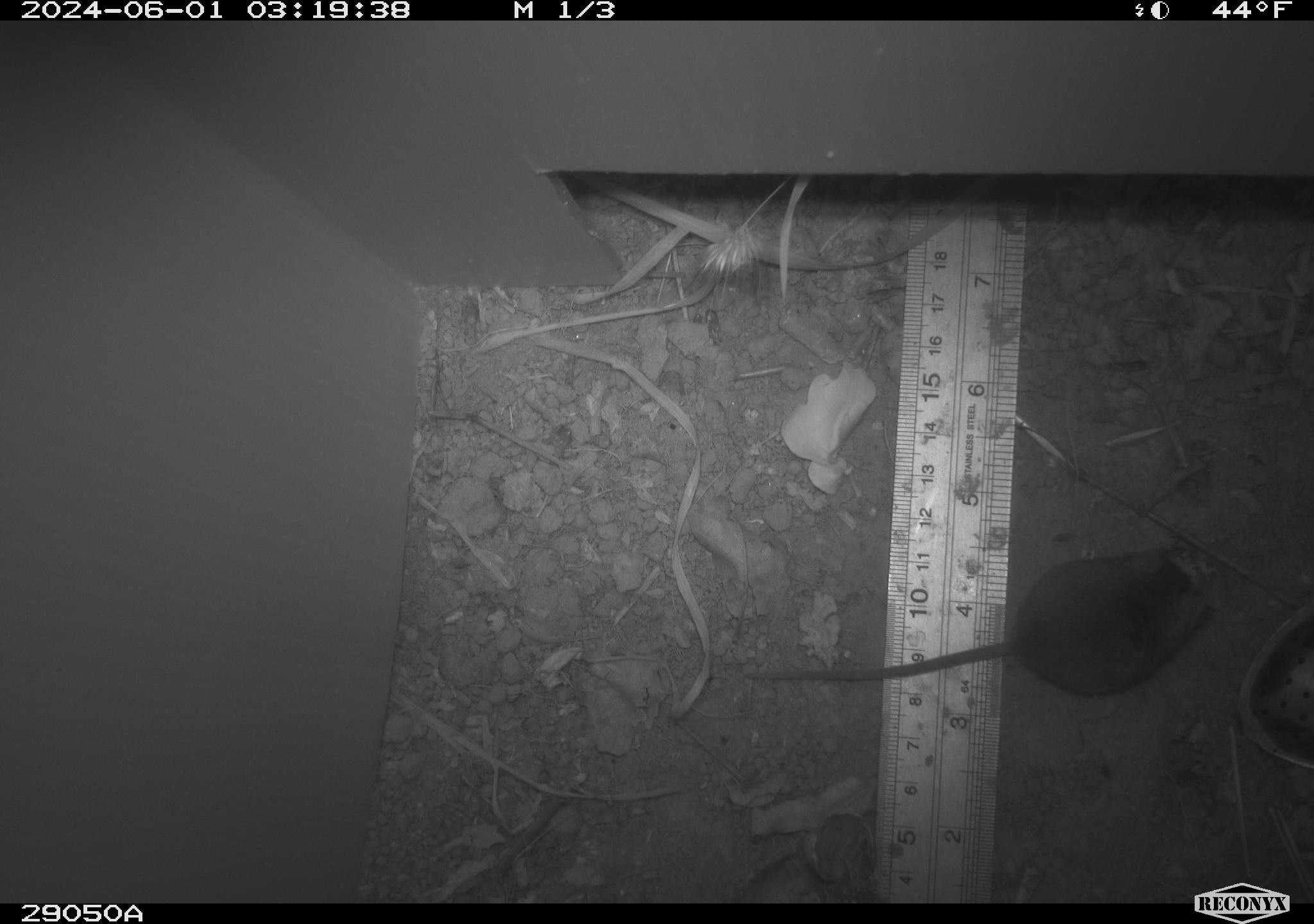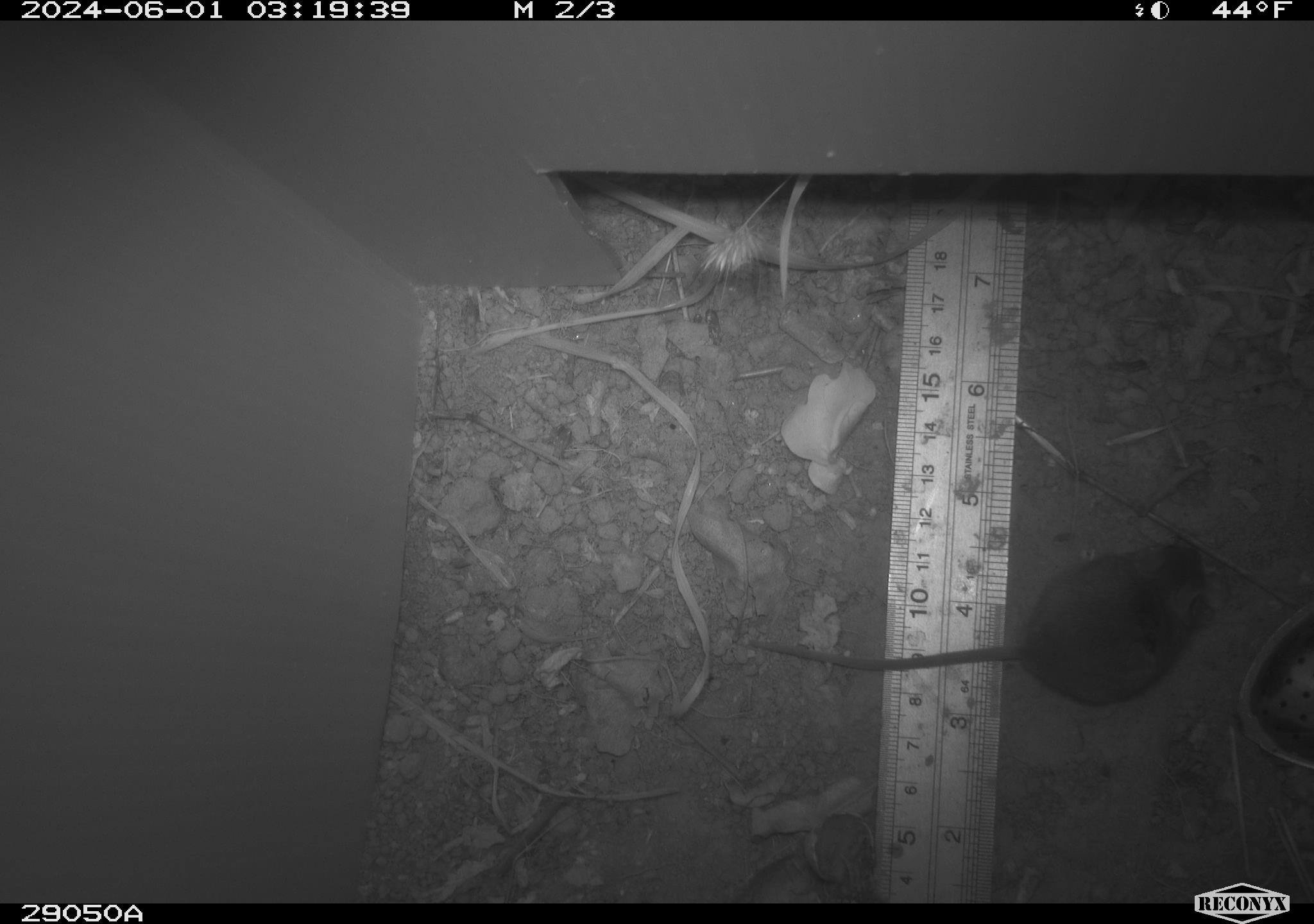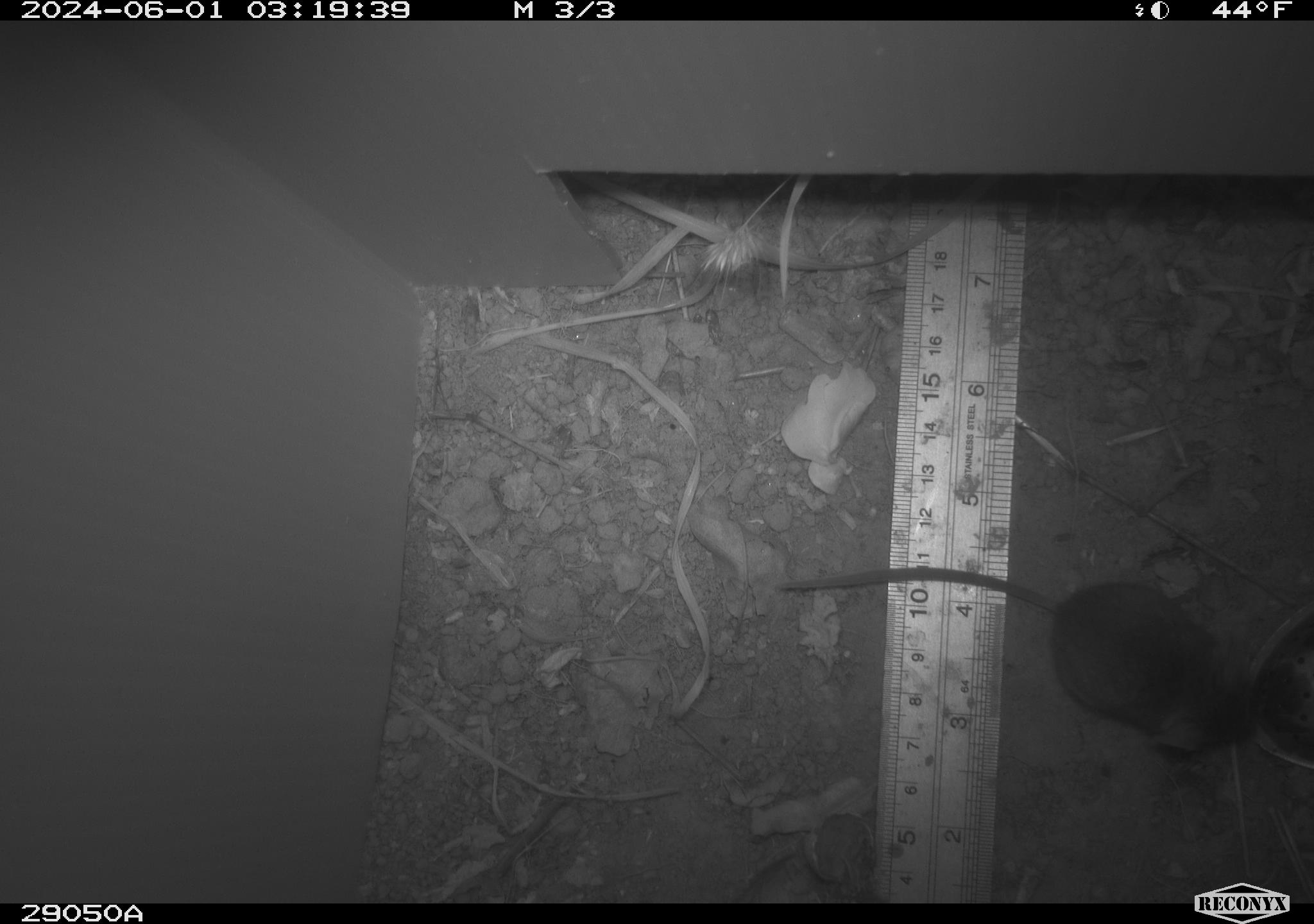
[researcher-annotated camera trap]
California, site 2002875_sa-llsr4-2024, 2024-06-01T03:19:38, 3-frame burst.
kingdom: Animalia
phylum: Chordata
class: Mammalia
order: Rodentia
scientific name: Rodentia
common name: mouse species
Mouse species (Rodentia).